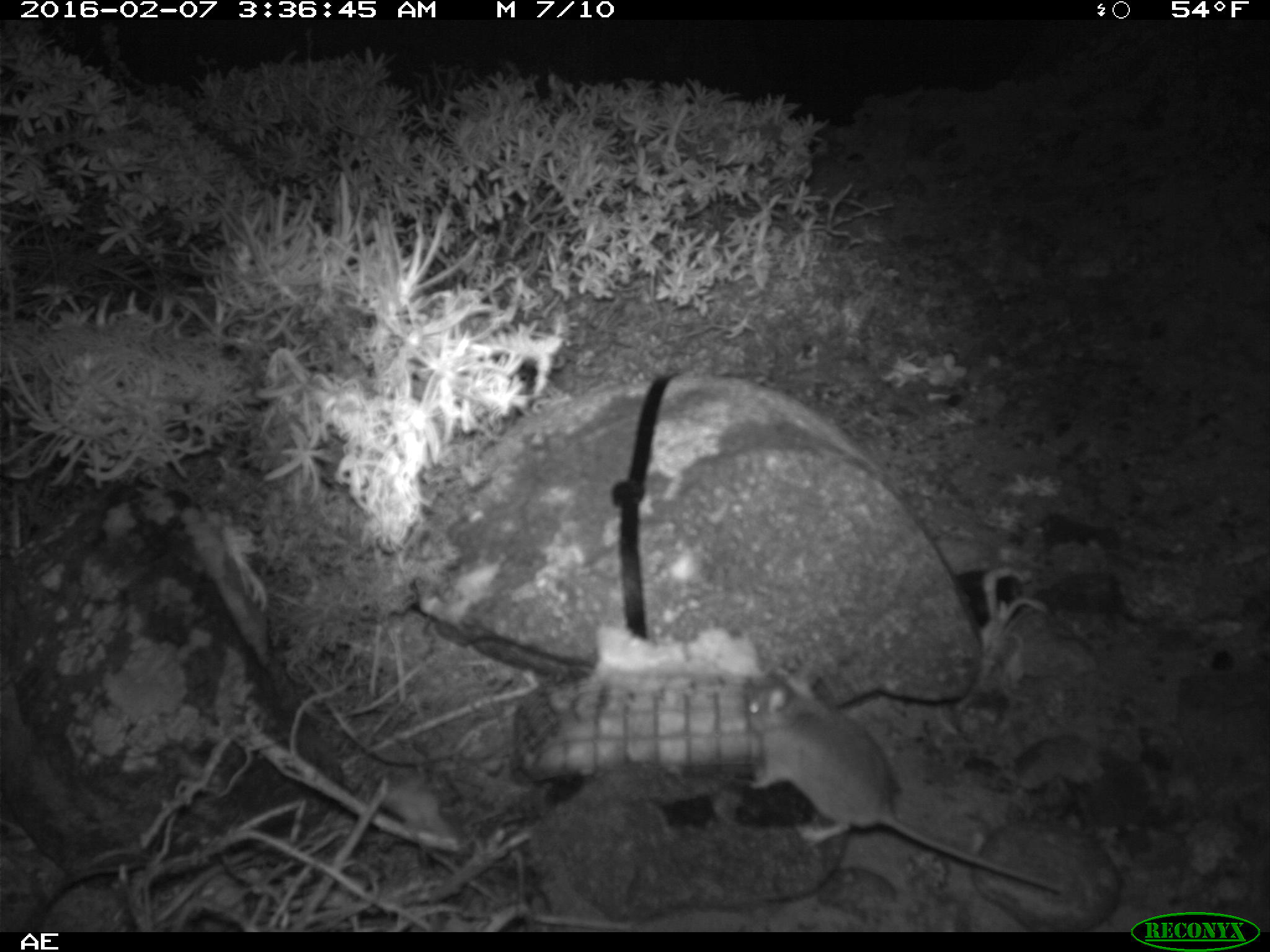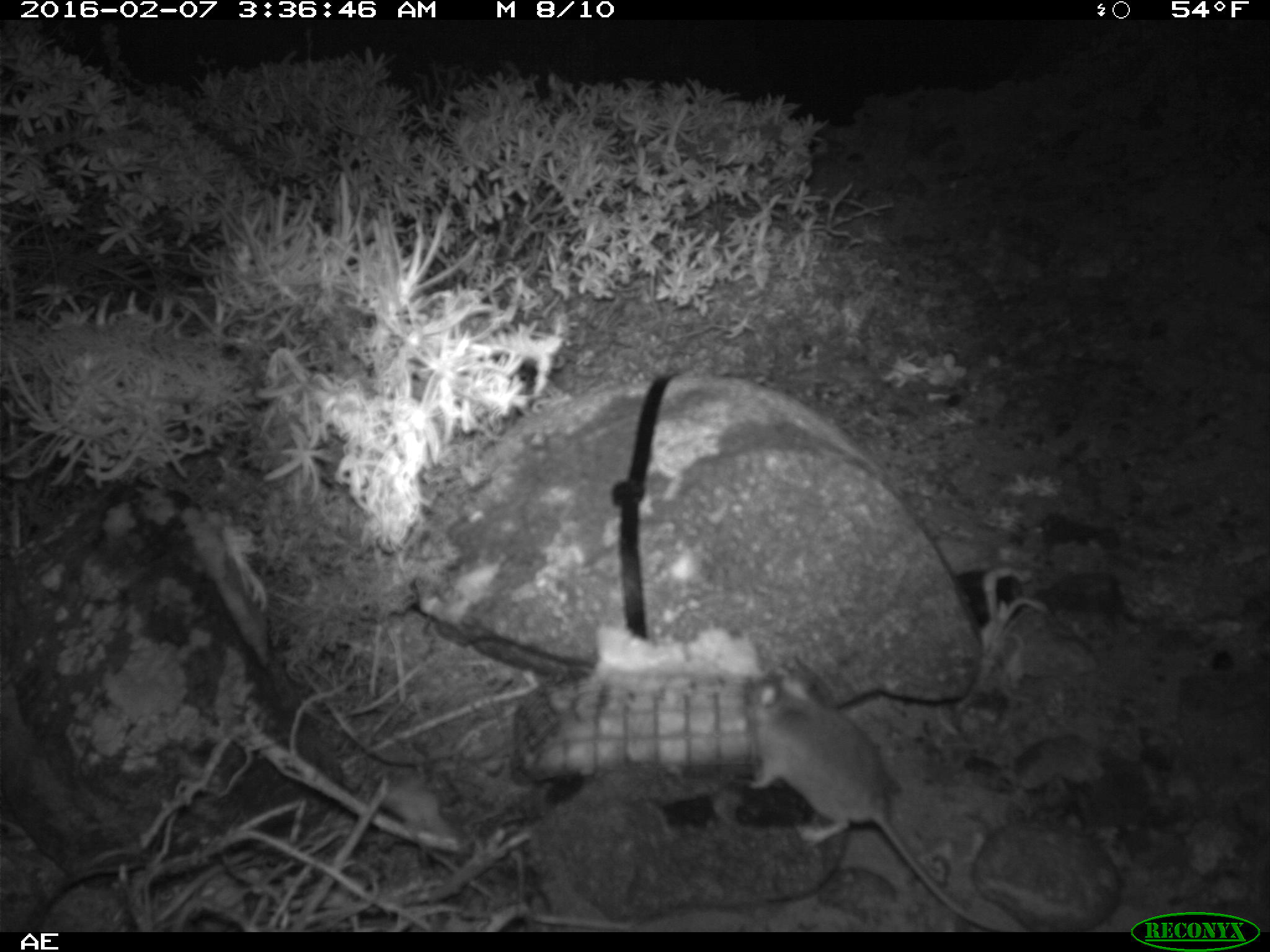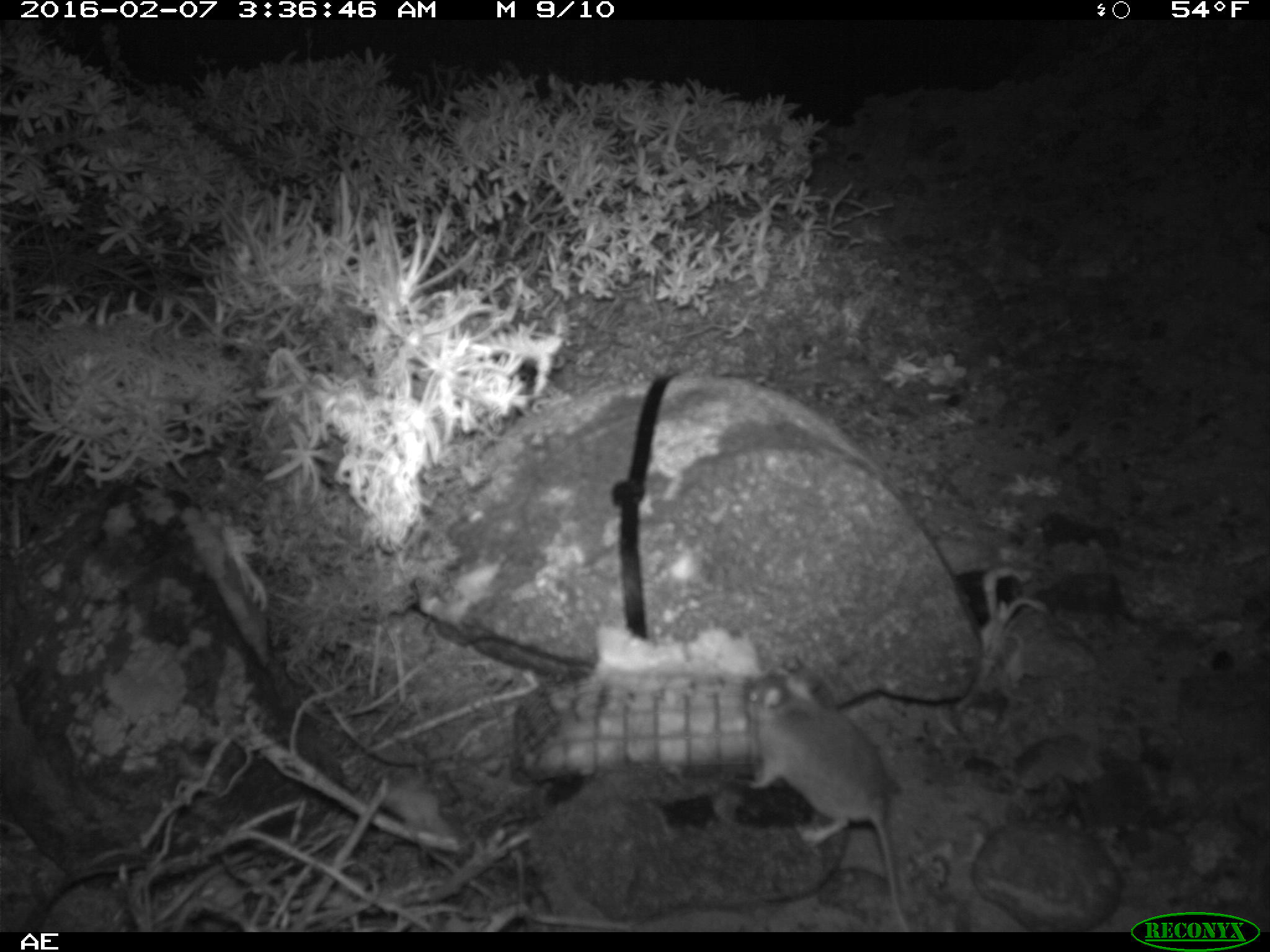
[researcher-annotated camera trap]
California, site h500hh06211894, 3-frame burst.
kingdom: Animalia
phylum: Chordata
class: Mammalia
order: Rodentia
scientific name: Rodentia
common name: rodent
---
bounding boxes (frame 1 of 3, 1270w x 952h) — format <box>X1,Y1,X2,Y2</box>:
rodent: <box>744,669,1061,893</box>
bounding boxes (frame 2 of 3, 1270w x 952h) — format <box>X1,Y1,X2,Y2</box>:
rodent: <box>745,672,1008,930</box>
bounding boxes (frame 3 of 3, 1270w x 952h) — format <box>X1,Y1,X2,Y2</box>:
rodent: <box>742,666,913,931</box>